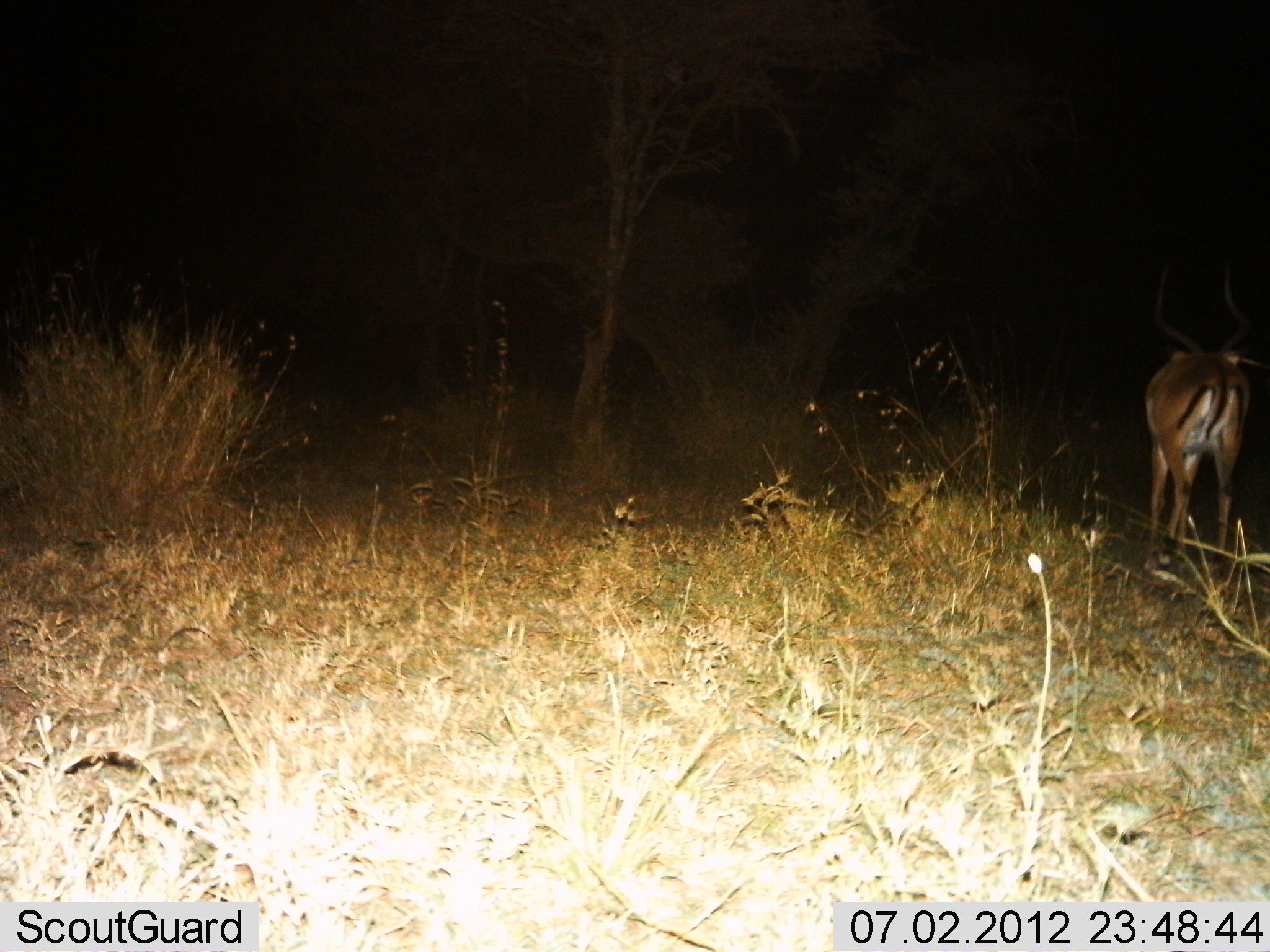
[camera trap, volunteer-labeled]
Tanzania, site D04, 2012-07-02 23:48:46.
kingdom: Animalia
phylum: Chordata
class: Mammalia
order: Artiodactyla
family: Bovidae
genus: Aepyceros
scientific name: Aepyceros melampus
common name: impala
Impala (Aepyceros melampus), count 1. Behavior (volunteer vote fractions): standing 80%, resting 0%, moving 20%, interacting 0%. Young present (vote fraction): 0%. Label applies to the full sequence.